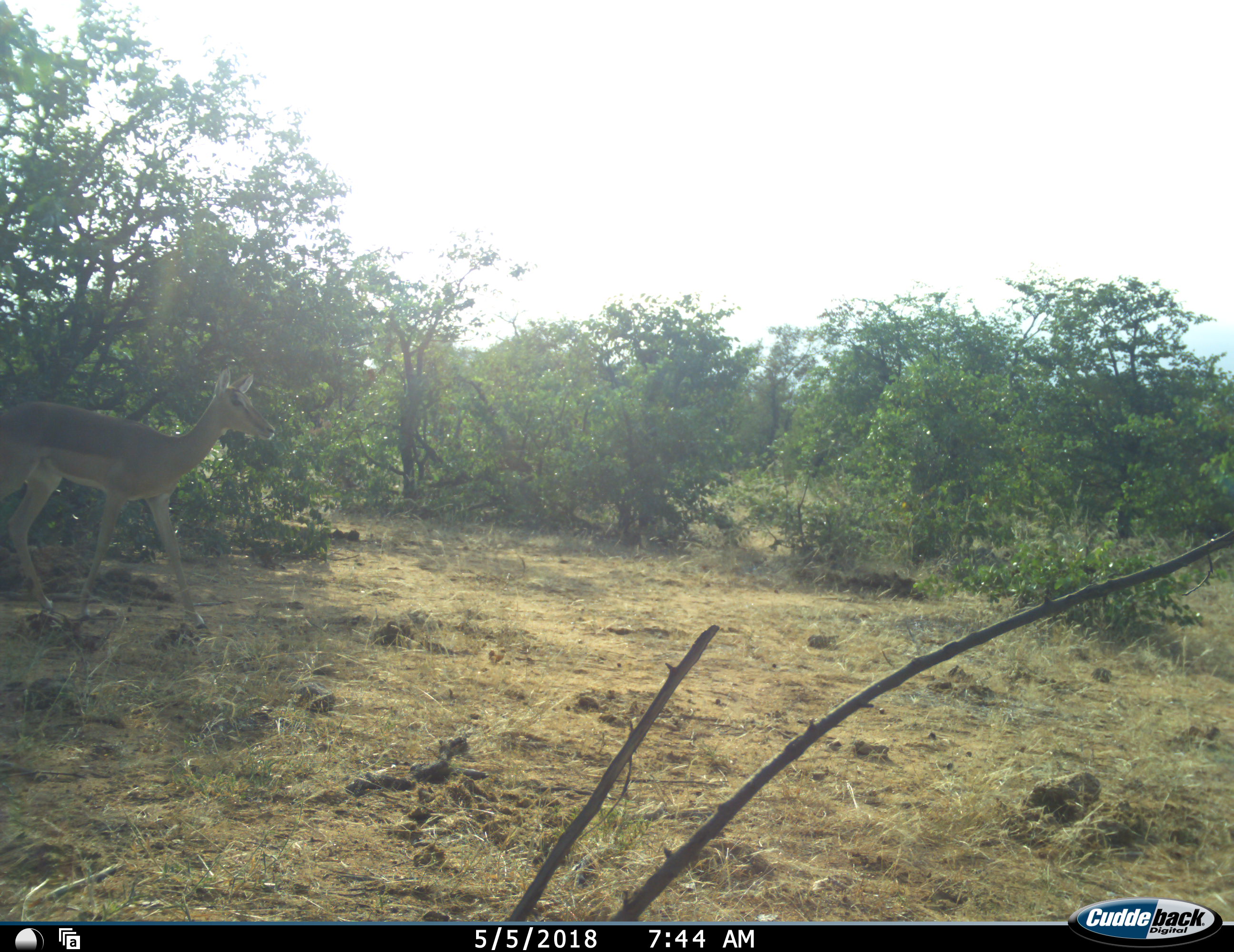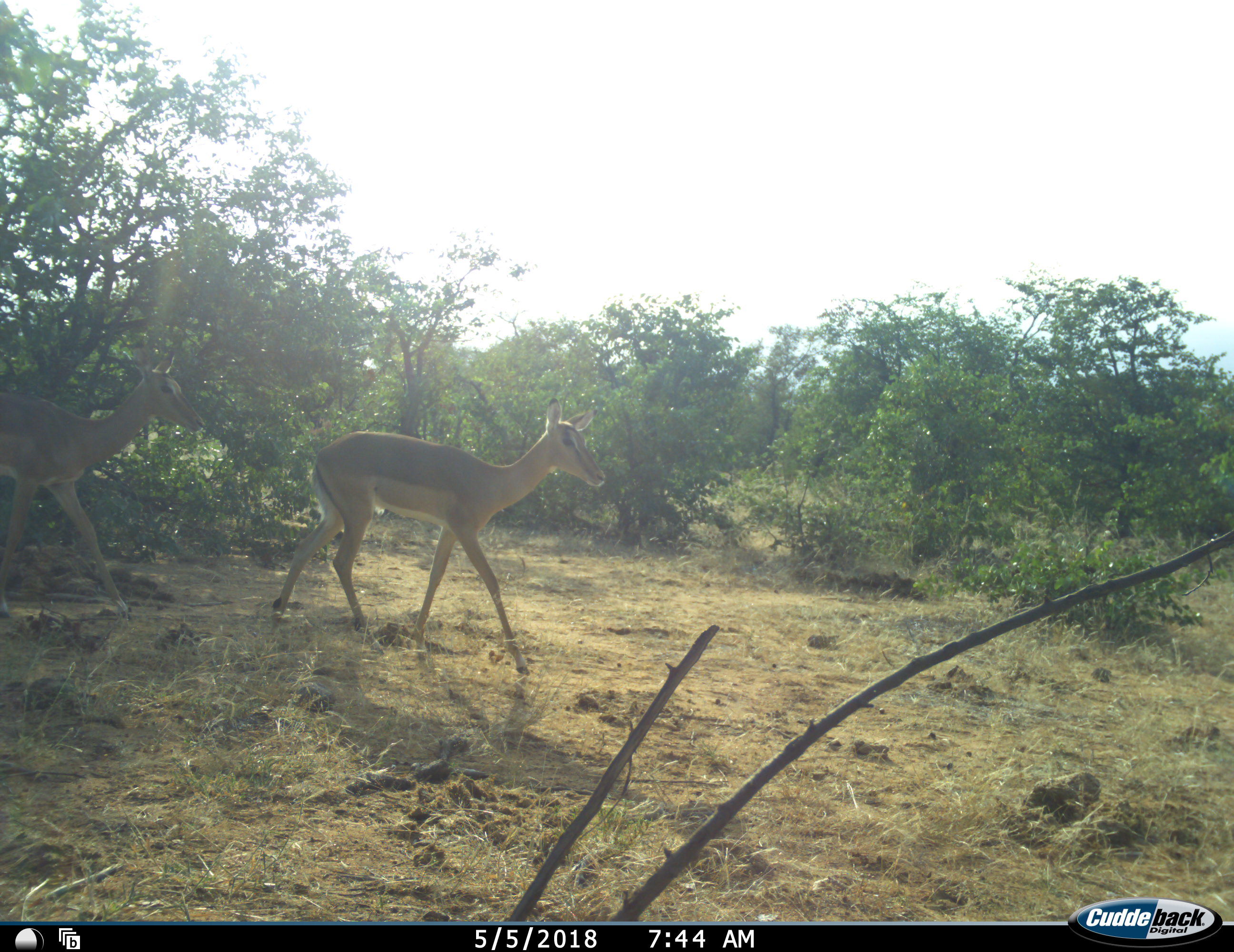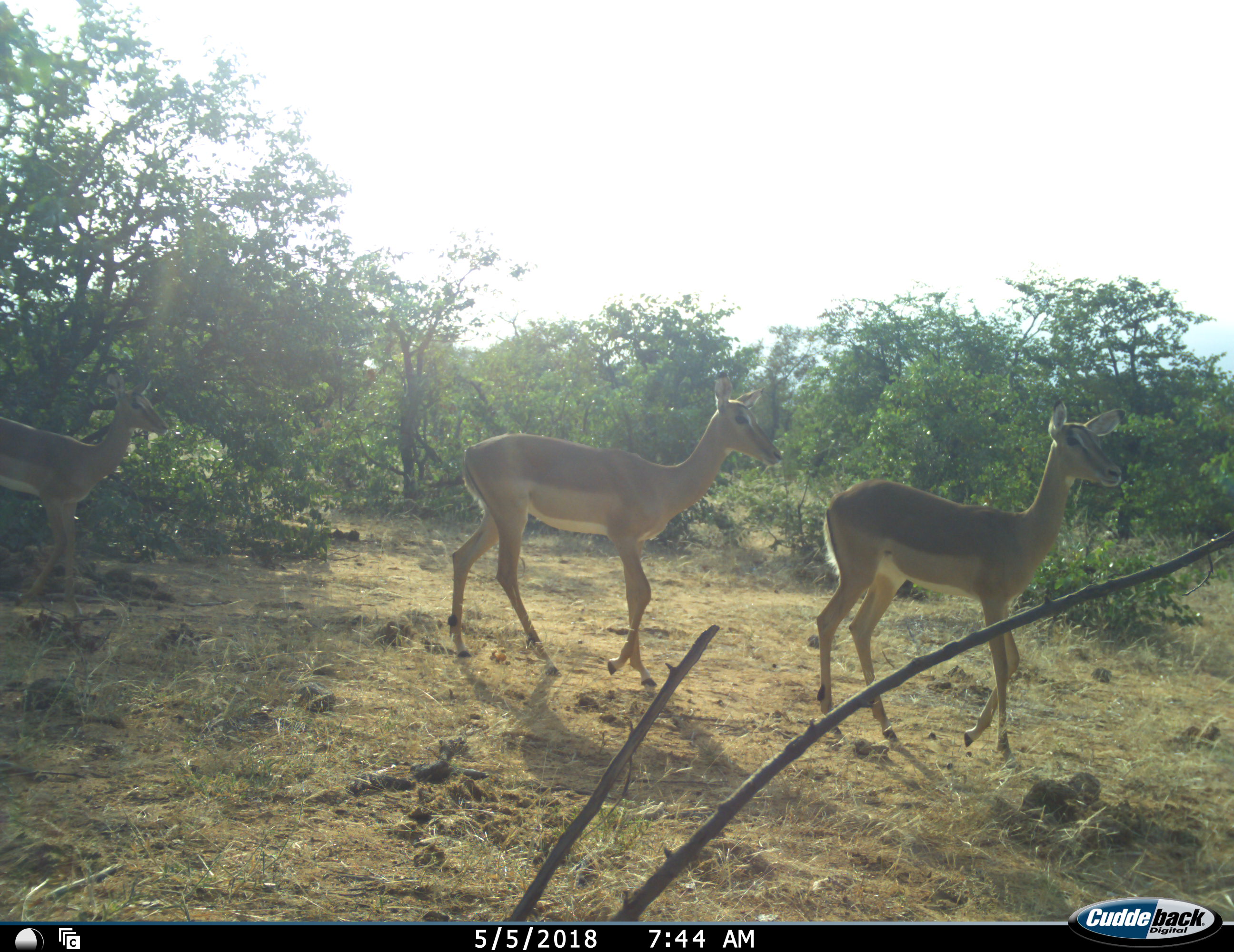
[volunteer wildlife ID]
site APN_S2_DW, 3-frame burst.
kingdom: Animalia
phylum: Chordata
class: Mammalia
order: Artiodactyla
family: Bovidae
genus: Aepyceros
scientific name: Aepyceros melampus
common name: impala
Impala (Aepyceros melampus), count 3. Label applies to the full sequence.